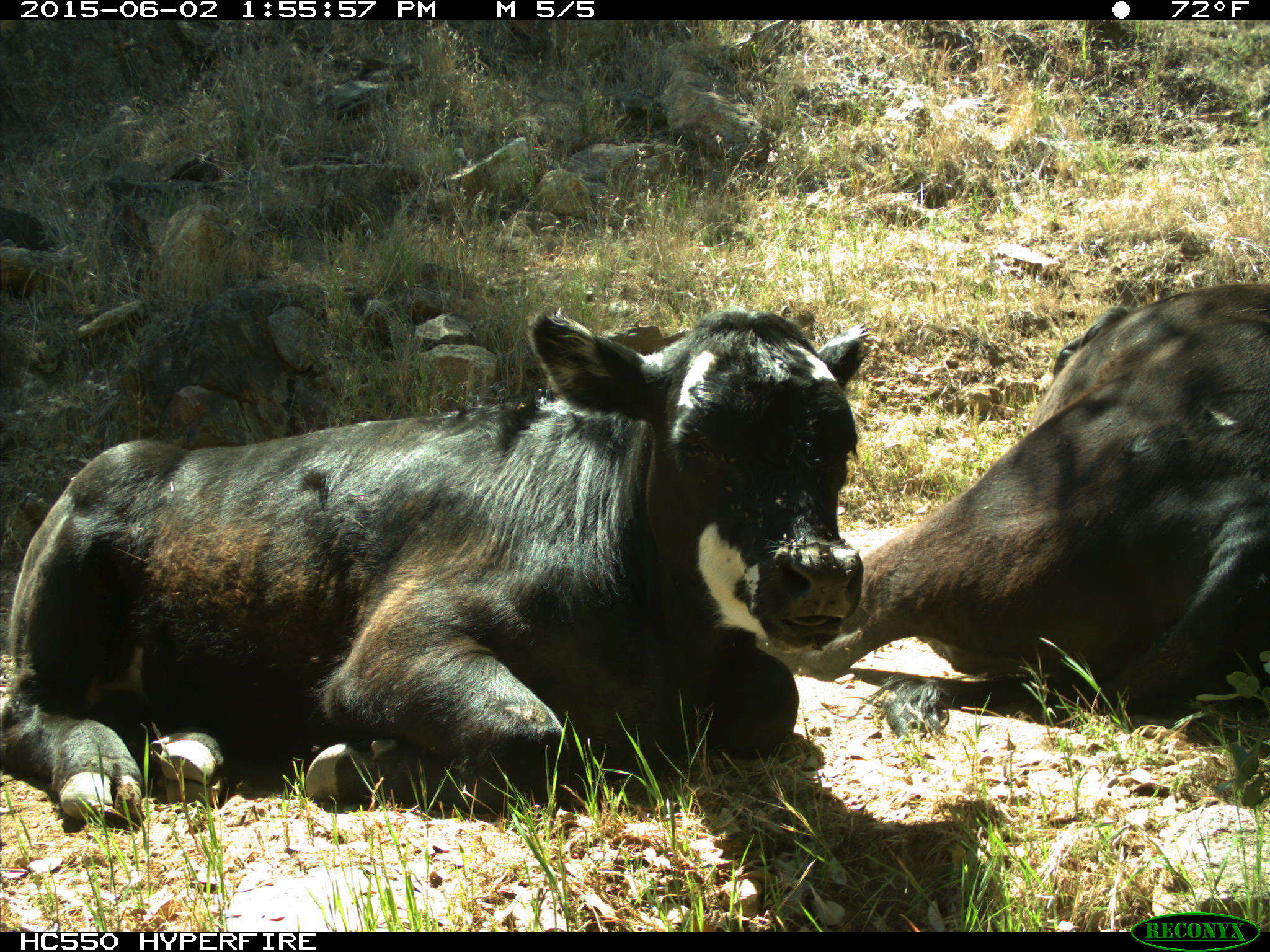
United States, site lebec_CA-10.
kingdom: Animalia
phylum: Chordata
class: Mammalia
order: Artiodactyla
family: Bovidae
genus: Bos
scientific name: Bos taurus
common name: domestic cow